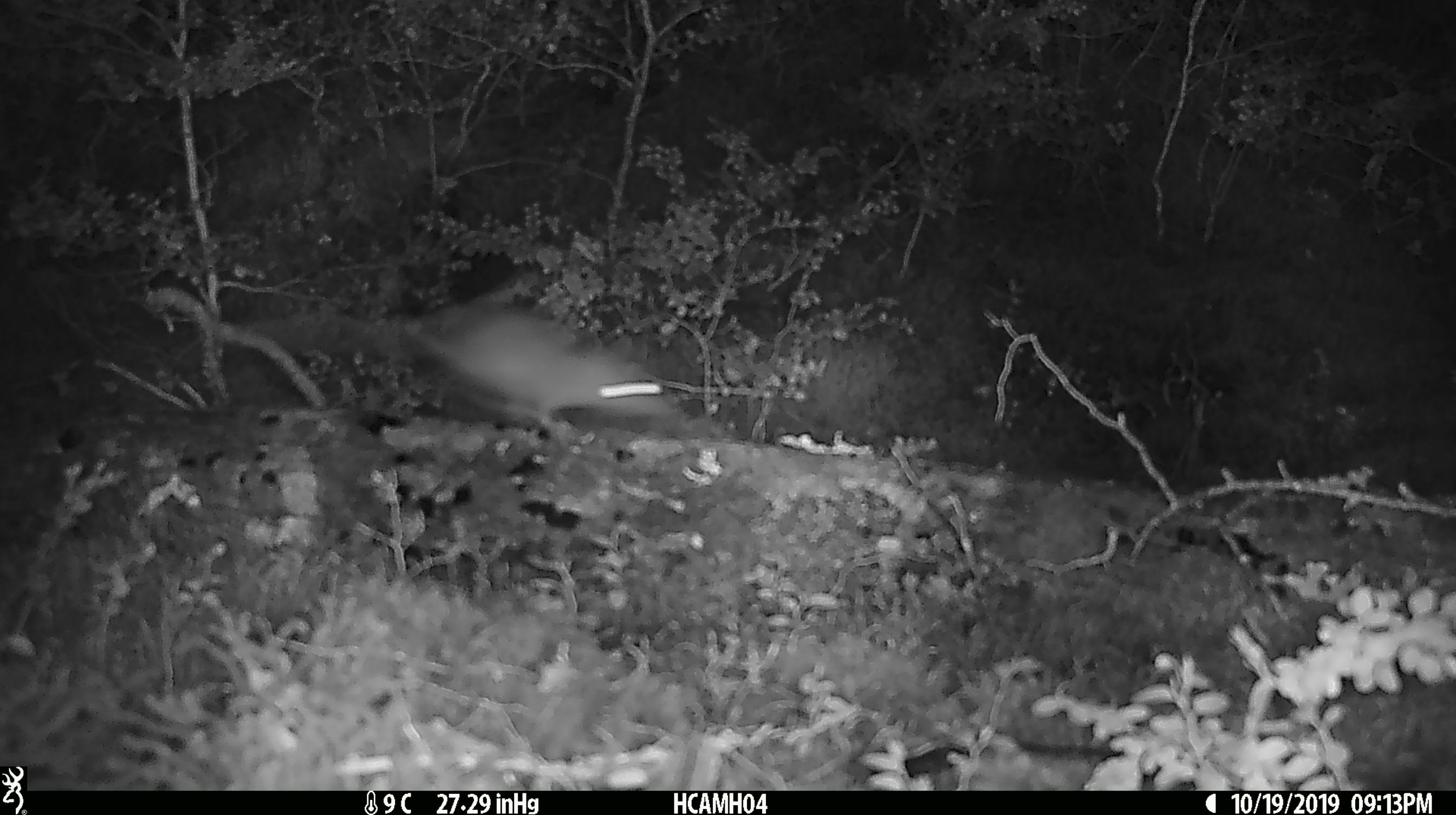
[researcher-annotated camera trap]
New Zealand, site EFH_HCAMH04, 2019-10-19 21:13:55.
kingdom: Animalia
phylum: Chordata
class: Mammalia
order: Rodentia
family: Muridae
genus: Mus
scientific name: Mus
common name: mouse